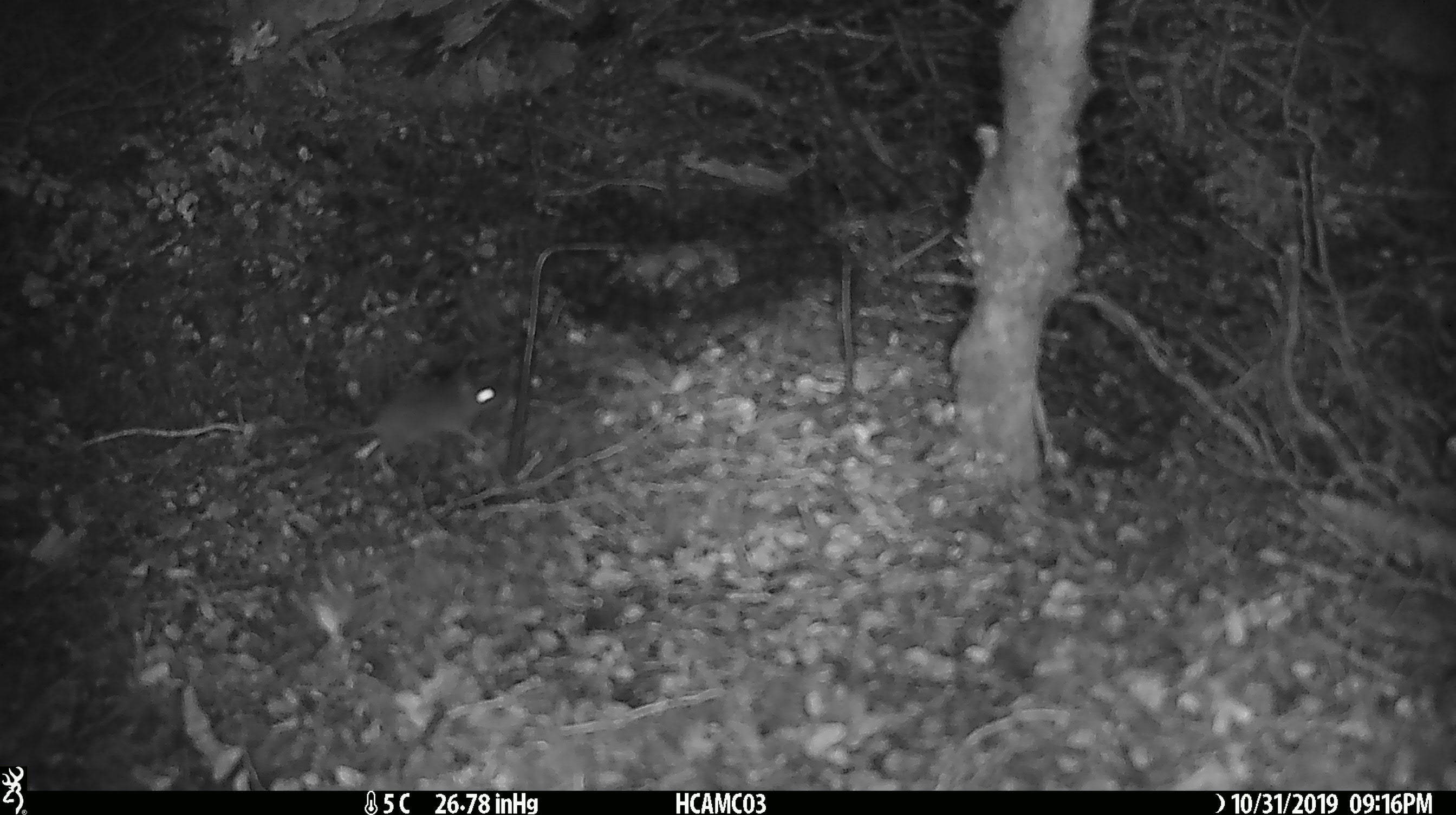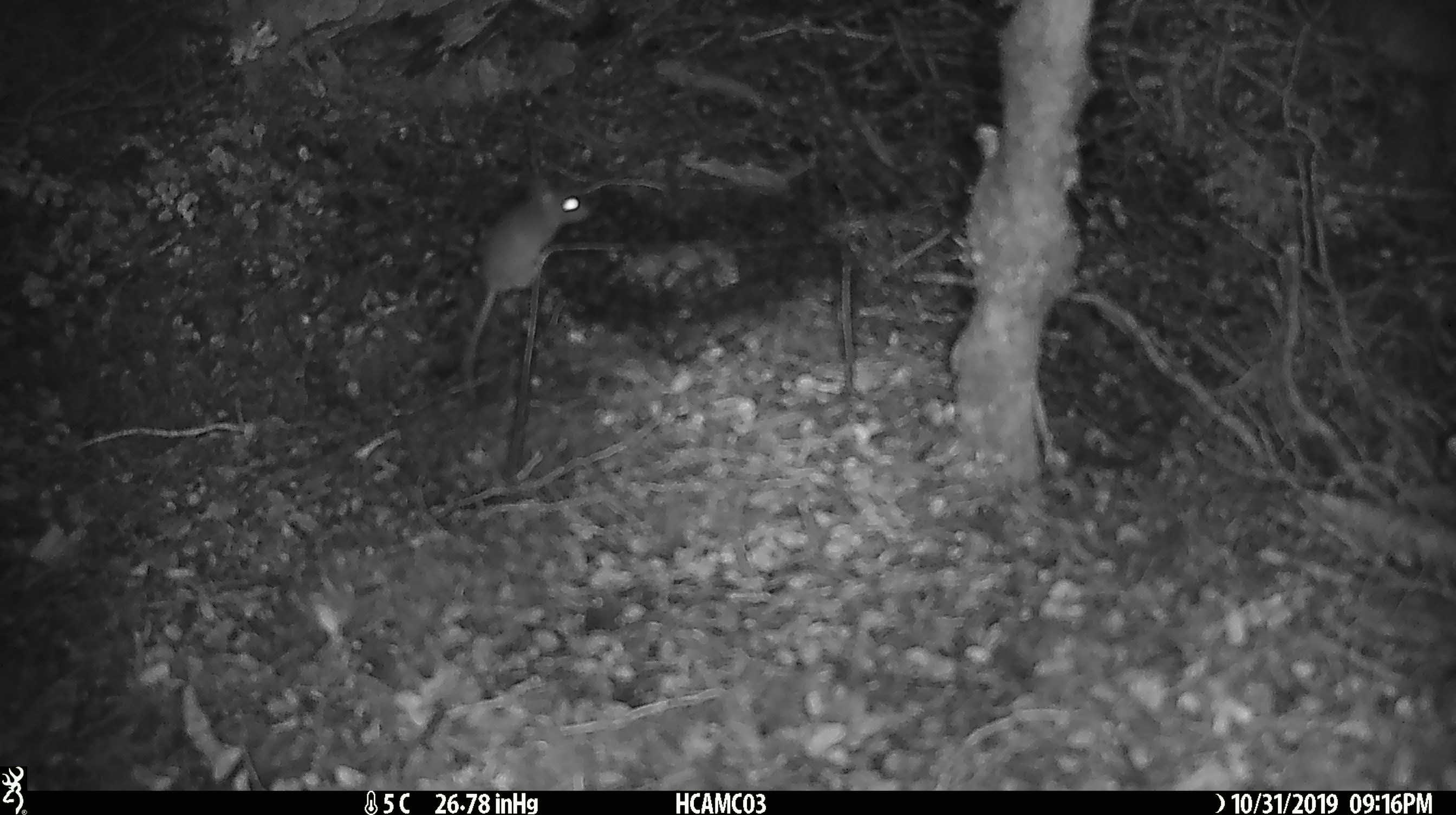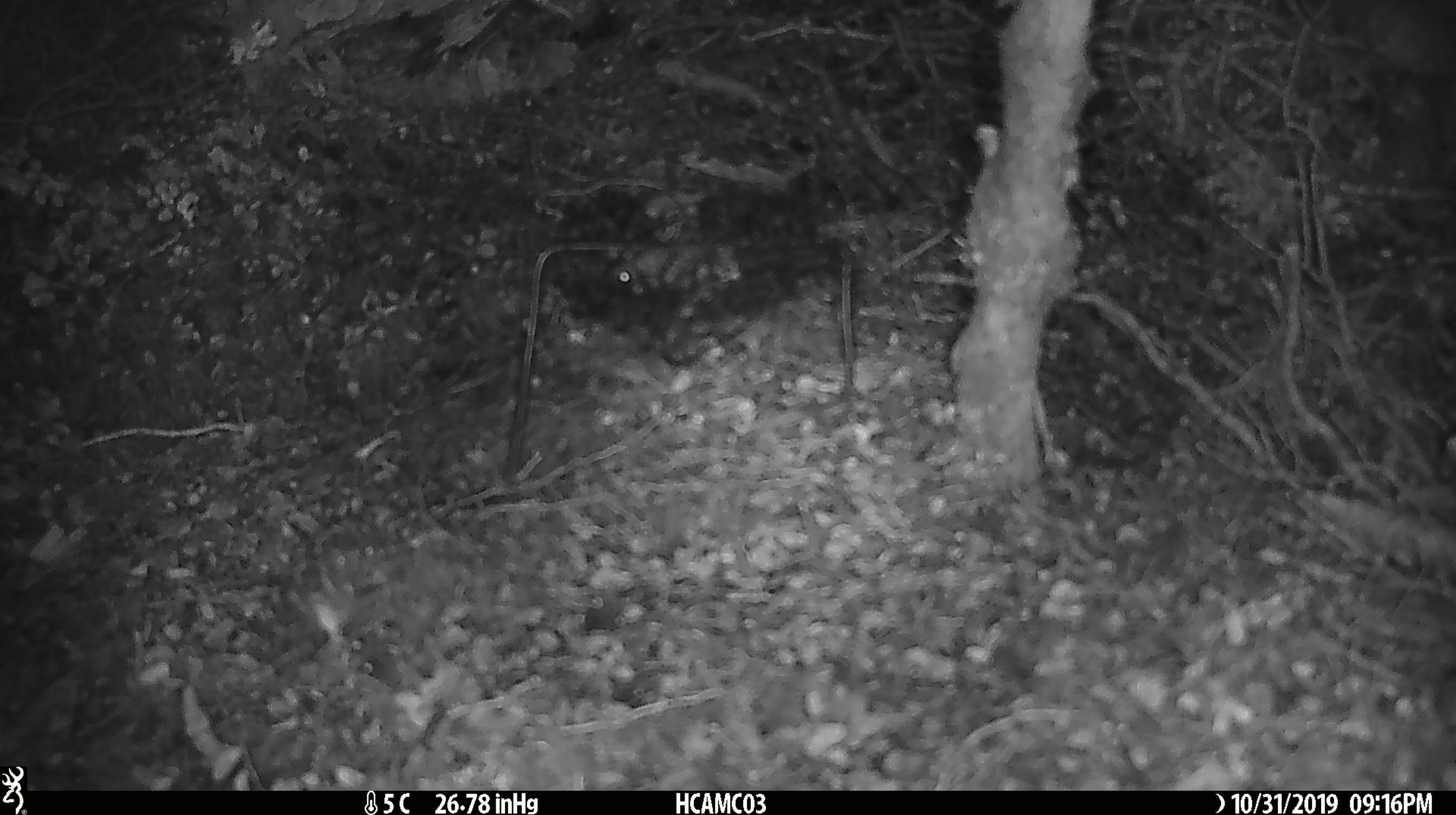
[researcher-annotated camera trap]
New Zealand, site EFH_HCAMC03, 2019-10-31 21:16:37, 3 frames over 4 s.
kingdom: Animalia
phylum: Chordata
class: Mammalia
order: Rodentia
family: Muridae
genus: Mus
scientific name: Mus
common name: mouse